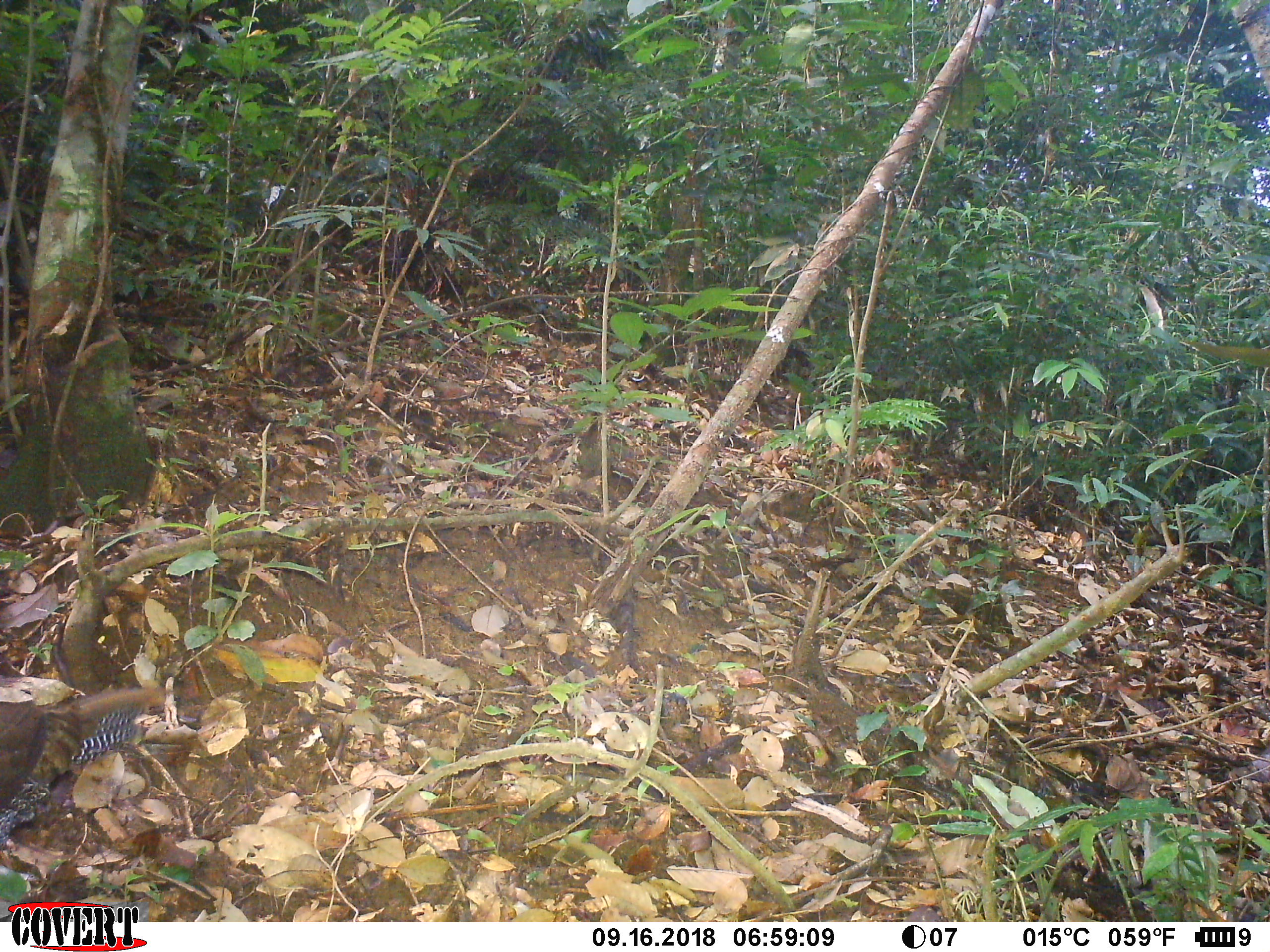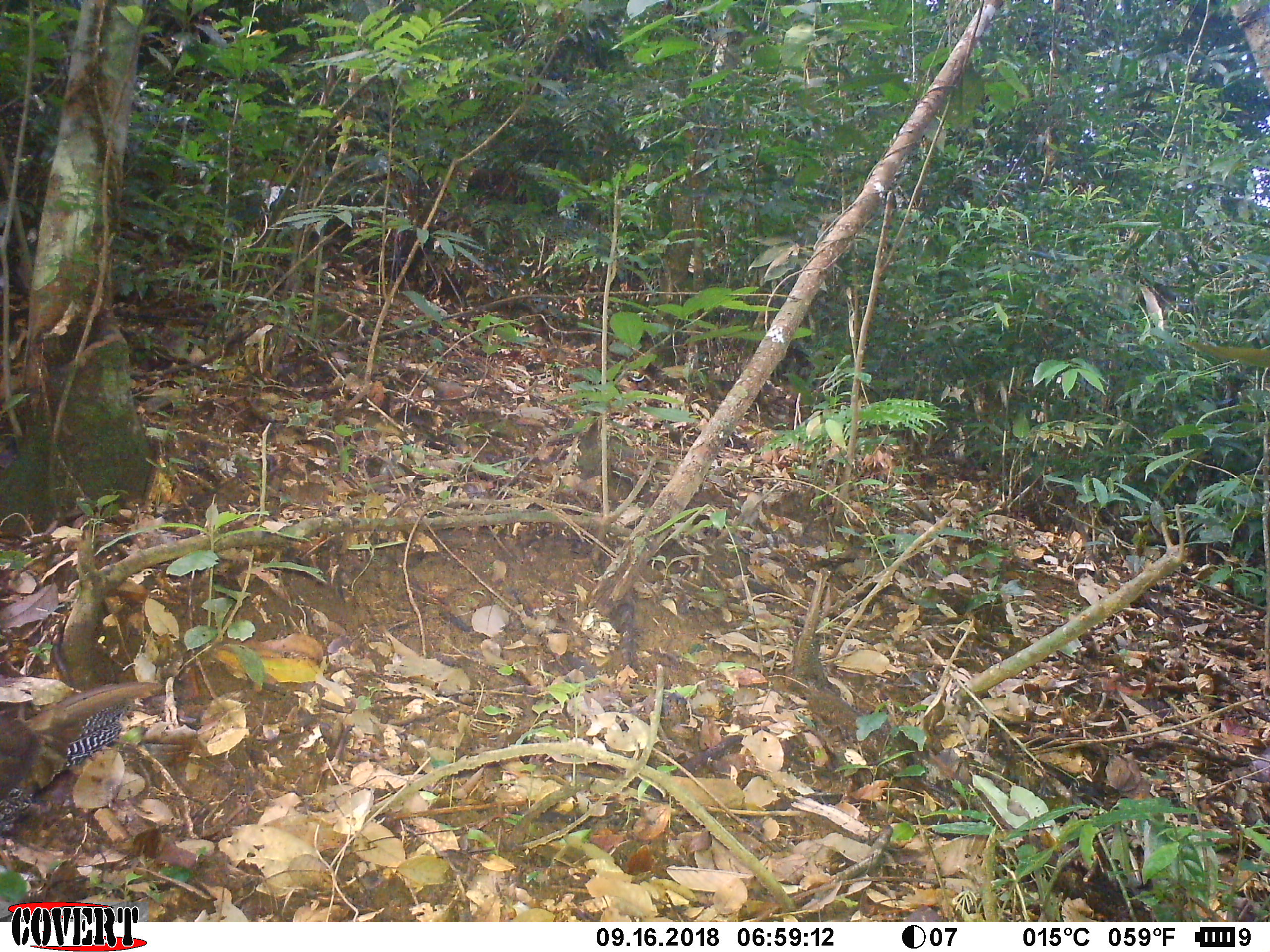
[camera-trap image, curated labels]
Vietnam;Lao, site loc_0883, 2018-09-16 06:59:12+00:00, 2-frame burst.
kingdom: Animalia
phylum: Chordata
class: Aves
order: Galliformes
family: Phasianidae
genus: Lophura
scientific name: Lophura nycthemera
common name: silver pheasant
Silver pheasant (Lophura nycthemera). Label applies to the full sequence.